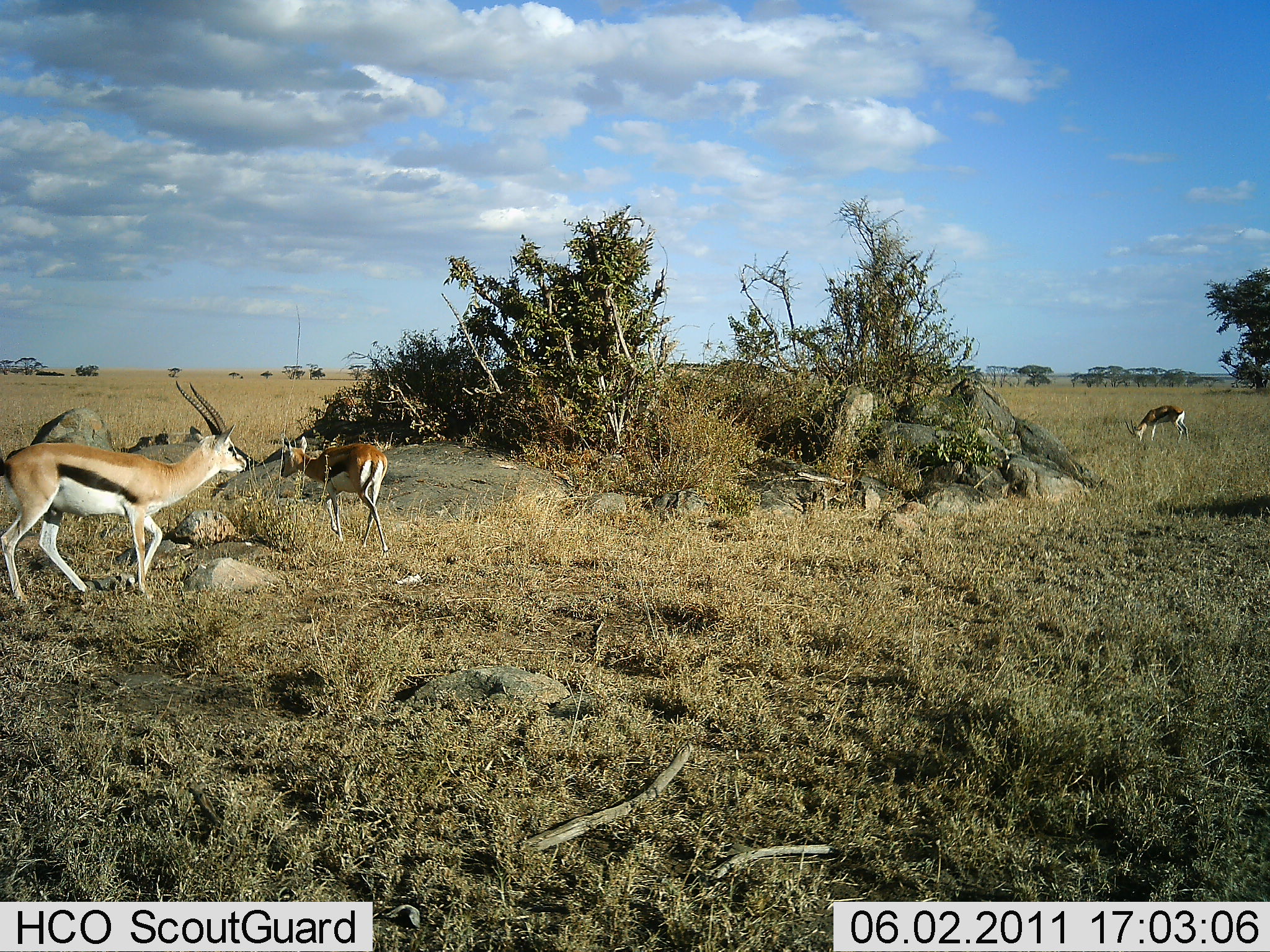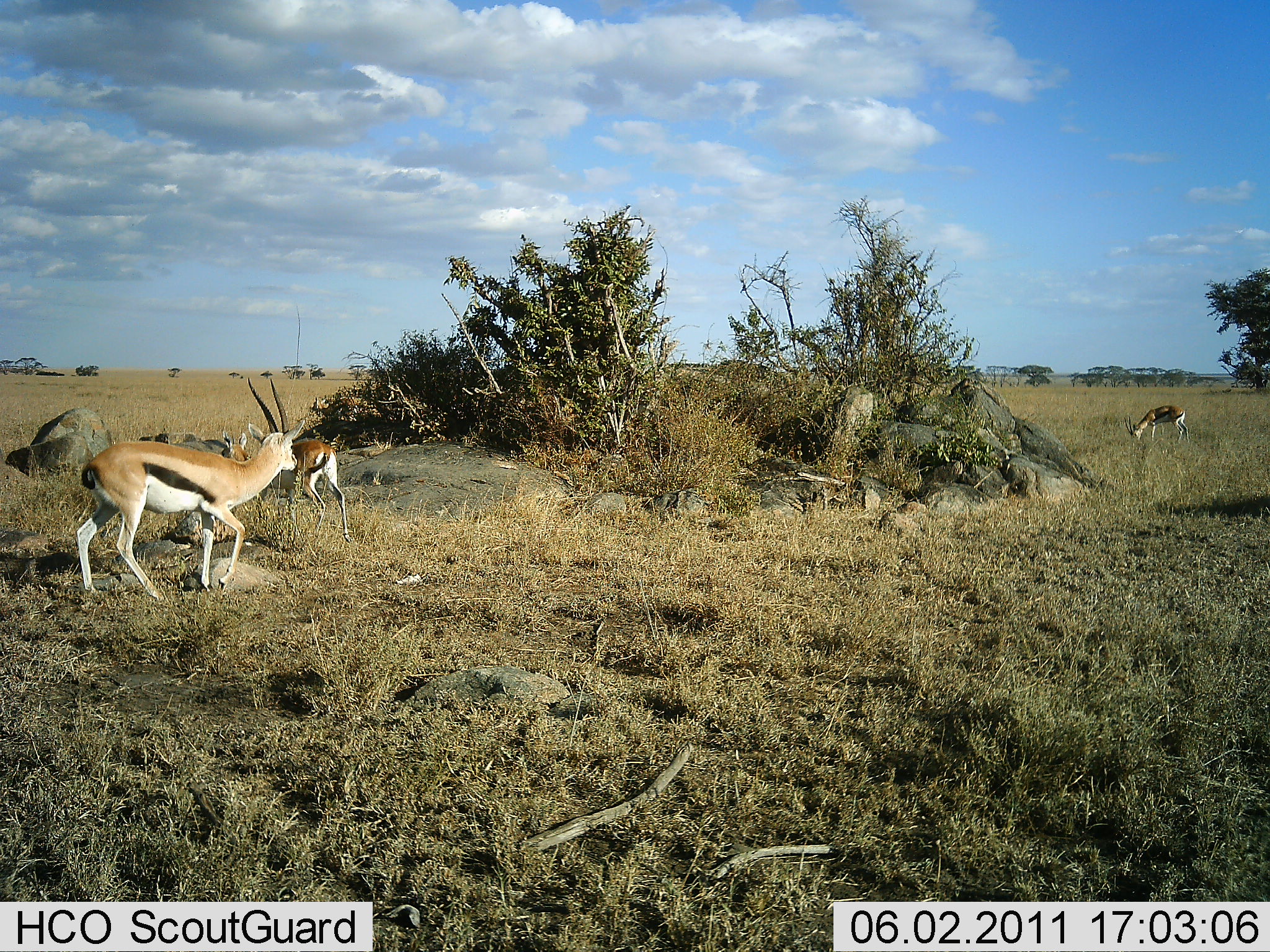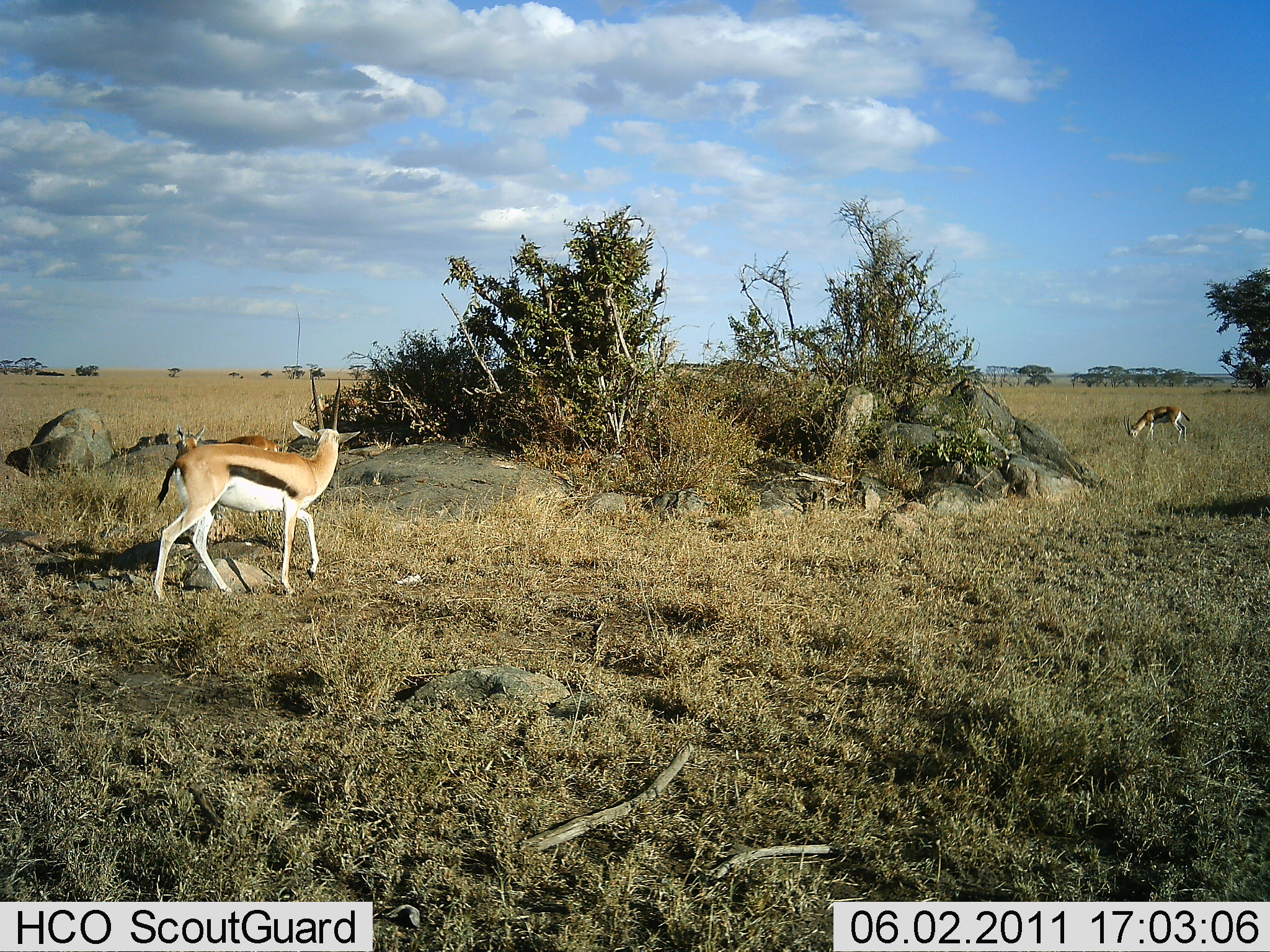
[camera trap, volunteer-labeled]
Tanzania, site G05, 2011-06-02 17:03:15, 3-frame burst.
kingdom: Animalia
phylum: Chordata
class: Mammalia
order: Artiodactyla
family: Bovidae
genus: Eudorcas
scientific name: Eudorcas thomsonii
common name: thomson's gazelle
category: gazellethomsons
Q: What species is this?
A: Gazellethomsons (thomson's gazelle) (Eudorcas thomsonii).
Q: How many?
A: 3.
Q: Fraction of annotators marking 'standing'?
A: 36%.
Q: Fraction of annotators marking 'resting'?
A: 0%.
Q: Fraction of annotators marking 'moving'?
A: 79%.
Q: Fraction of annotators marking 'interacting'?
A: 21%.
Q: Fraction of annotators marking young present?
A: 0%.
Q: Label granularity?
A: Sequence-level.